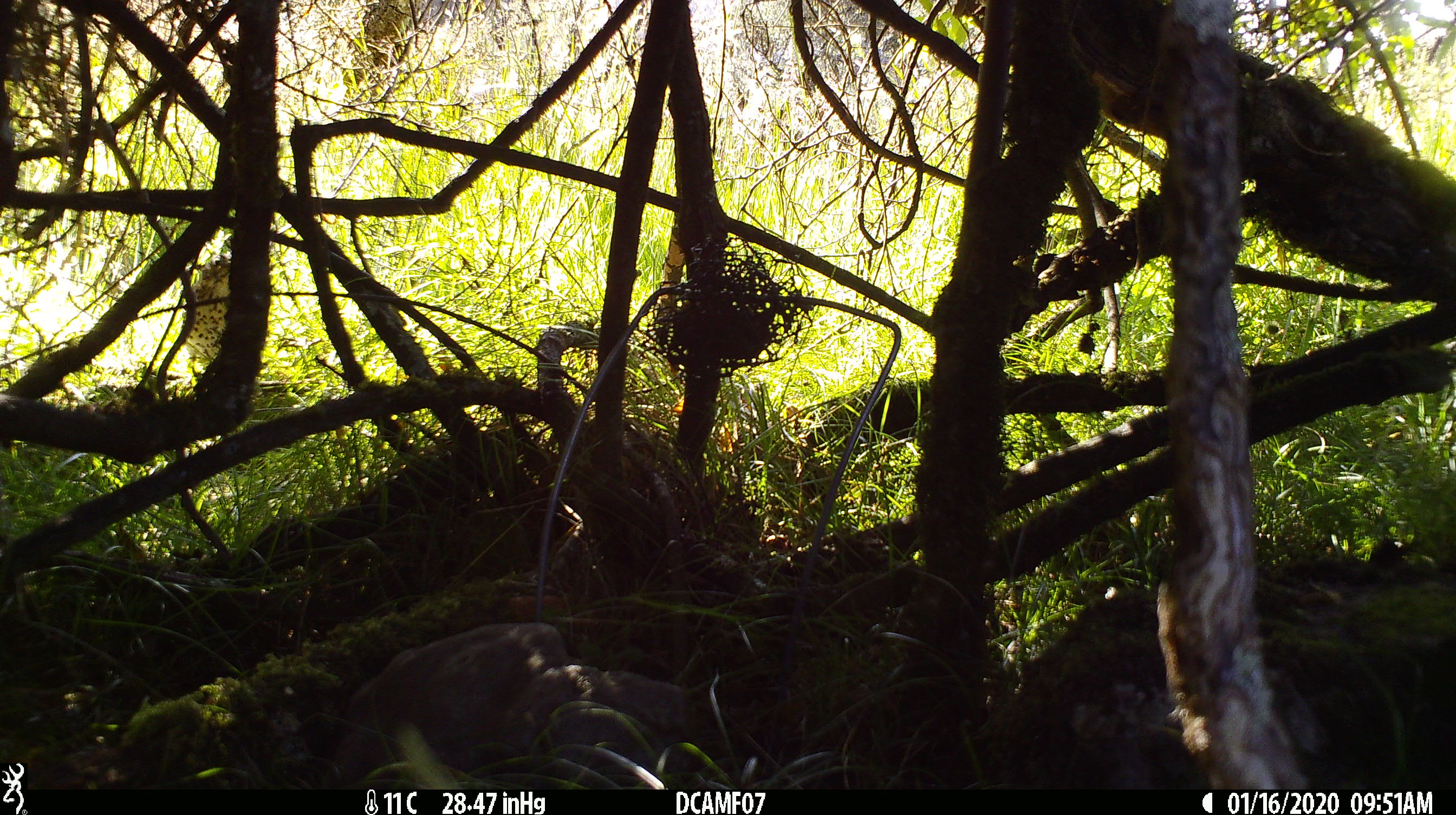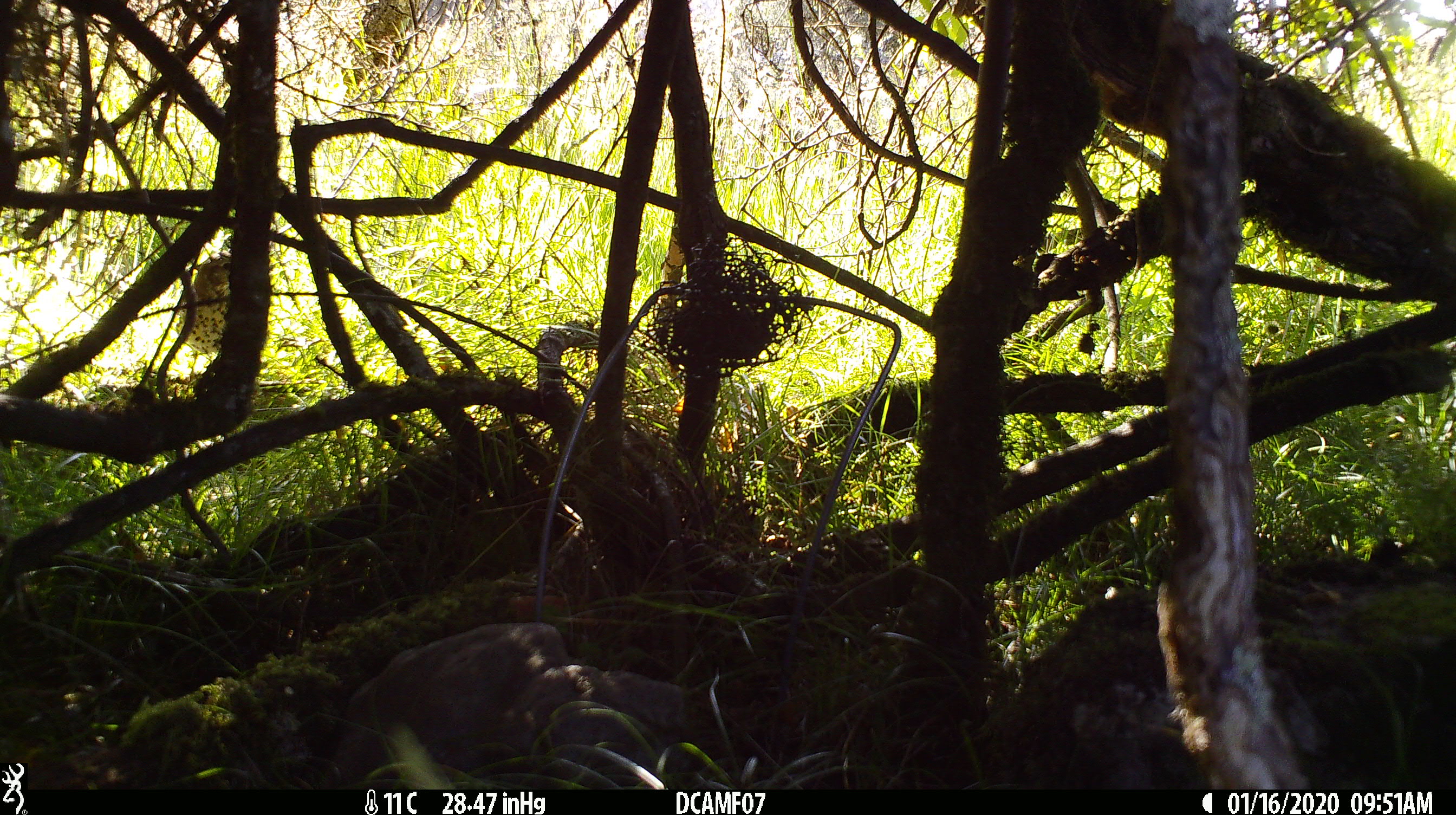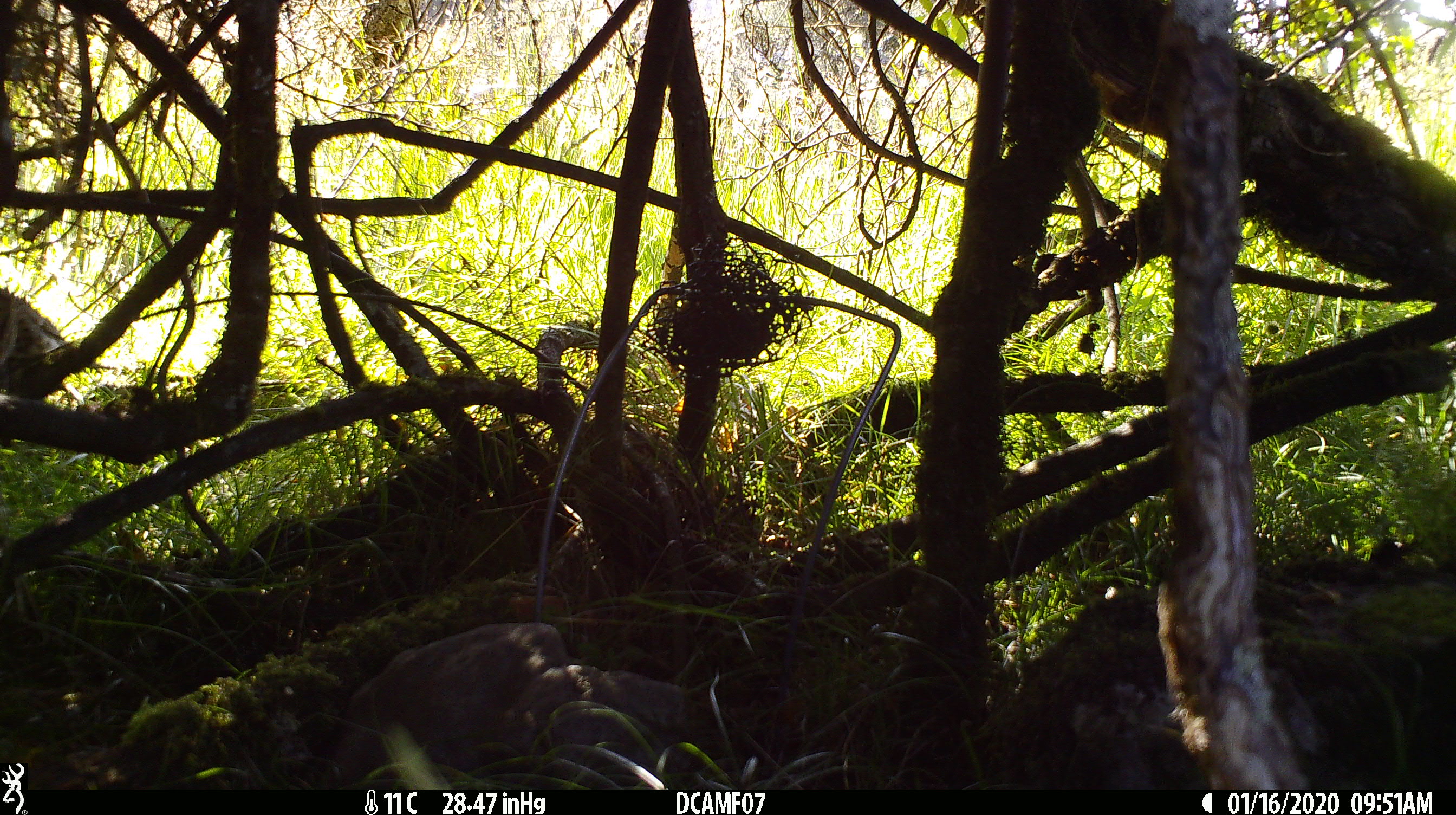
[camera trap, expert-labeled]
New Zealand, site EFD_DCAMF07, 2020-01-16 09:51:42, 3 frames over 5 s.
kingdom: Animalia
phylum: Chordata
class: Aves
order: Passeriformes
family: Turdidae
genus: Turdus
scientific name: Turdus philomelos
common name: song thrush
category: thrush